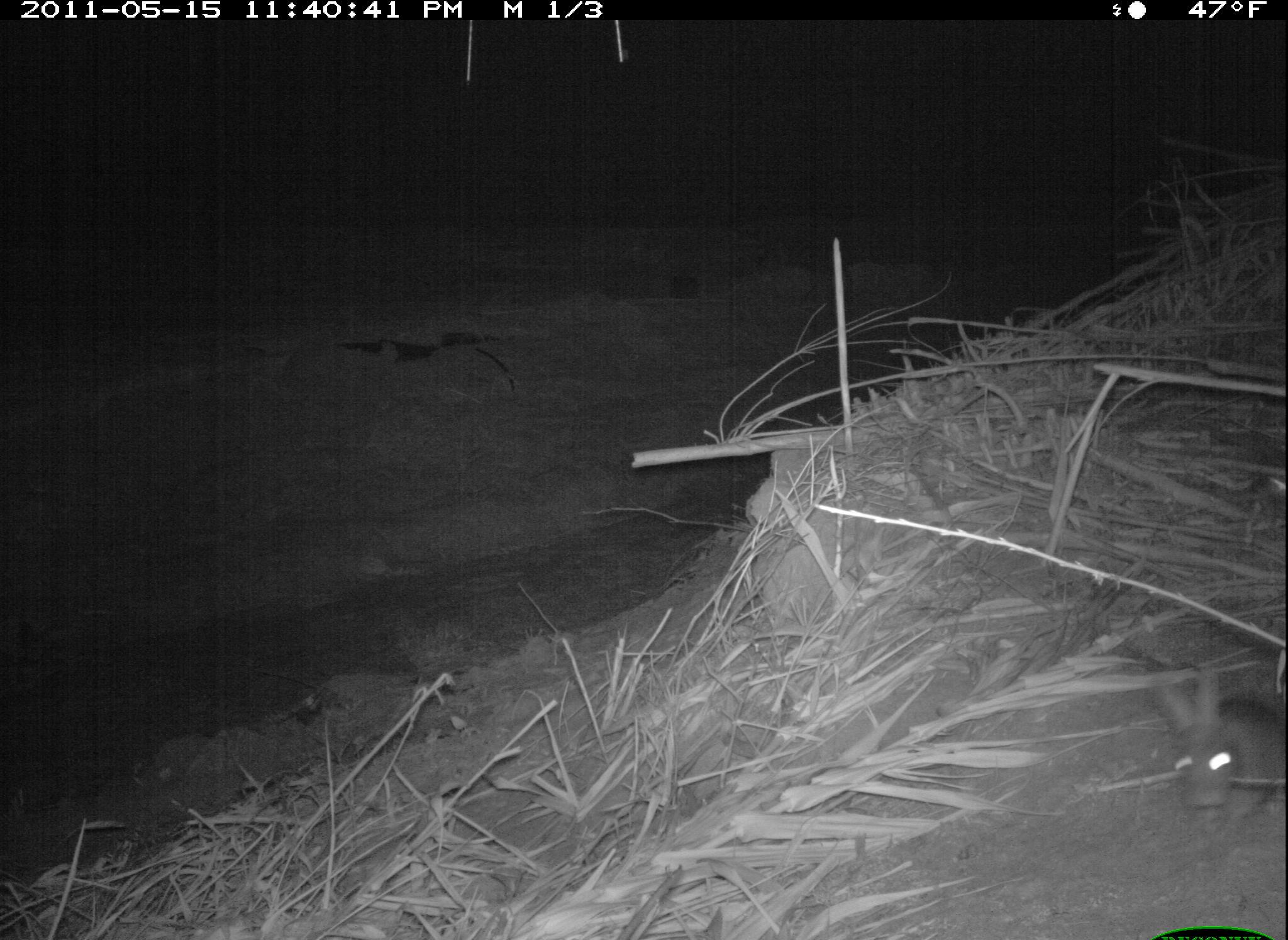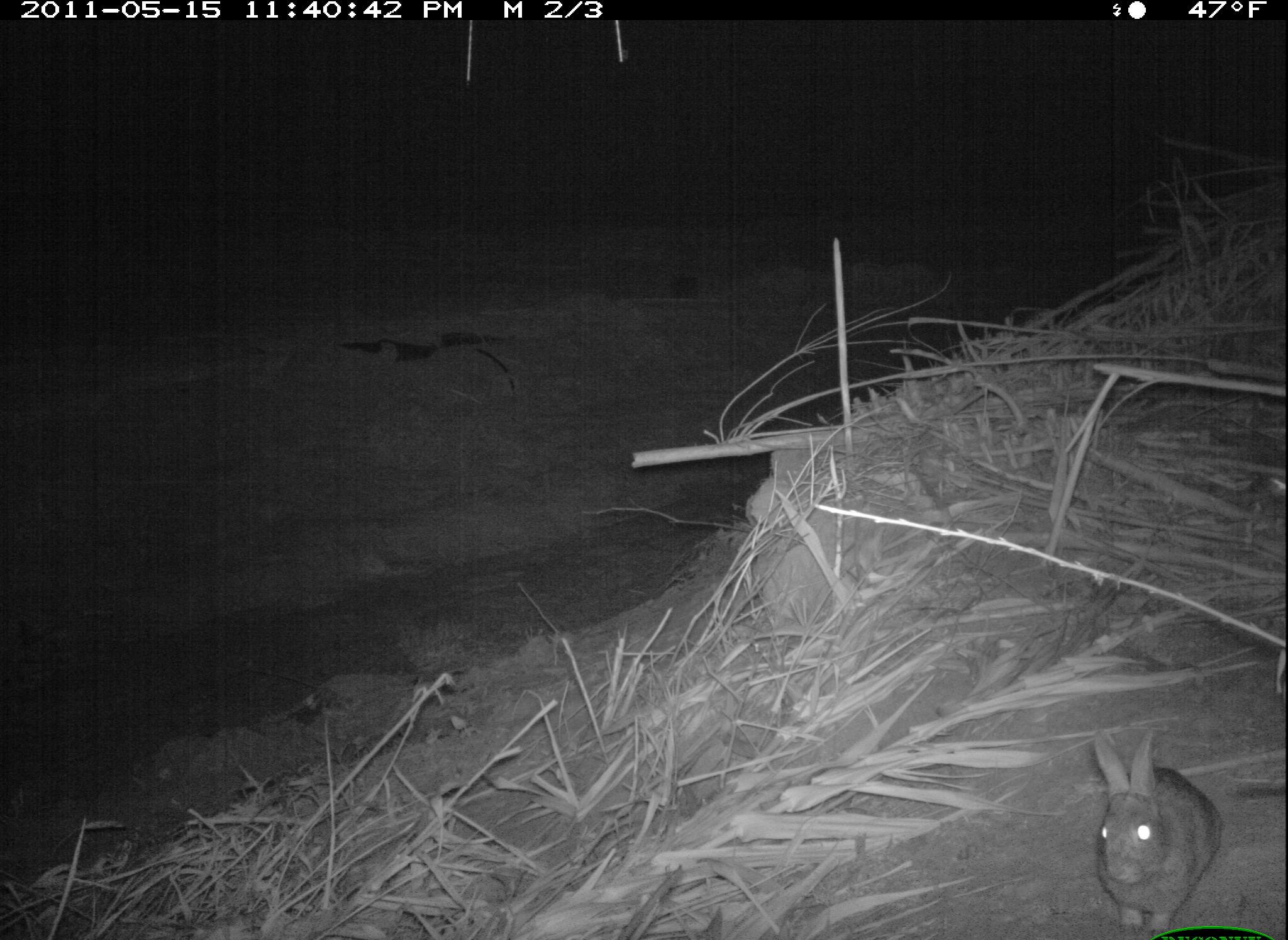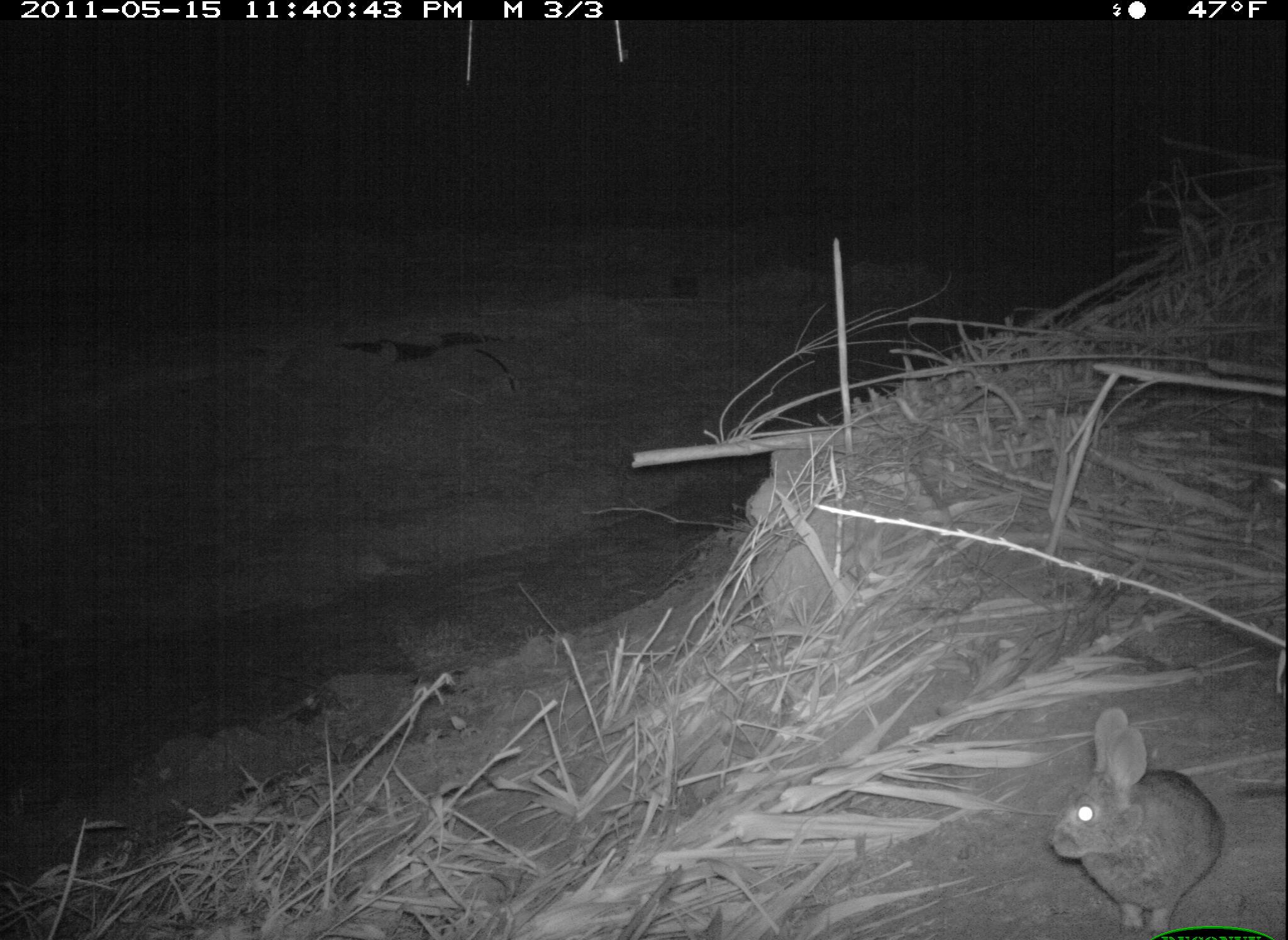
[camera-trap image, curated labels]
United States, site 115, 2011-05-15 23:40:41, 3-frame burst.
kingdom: Animalia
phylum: Chordata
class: Mammalia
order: Lagomorpha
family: Leporidae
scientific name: Leporidae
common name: rabbits and hares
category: rabbit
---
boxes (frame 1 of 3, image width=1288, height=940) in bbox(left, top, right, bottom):
rabbit: bbox(1121, 660, 1286, 847)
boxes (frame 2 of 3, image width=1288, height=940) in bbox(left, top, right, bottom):
rabbit: bbox(1053, 722, 1241, 918)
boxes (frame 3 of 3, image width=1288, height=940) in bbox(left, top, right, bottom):
rabbit: bbox(1037, 686, 1233, 937)